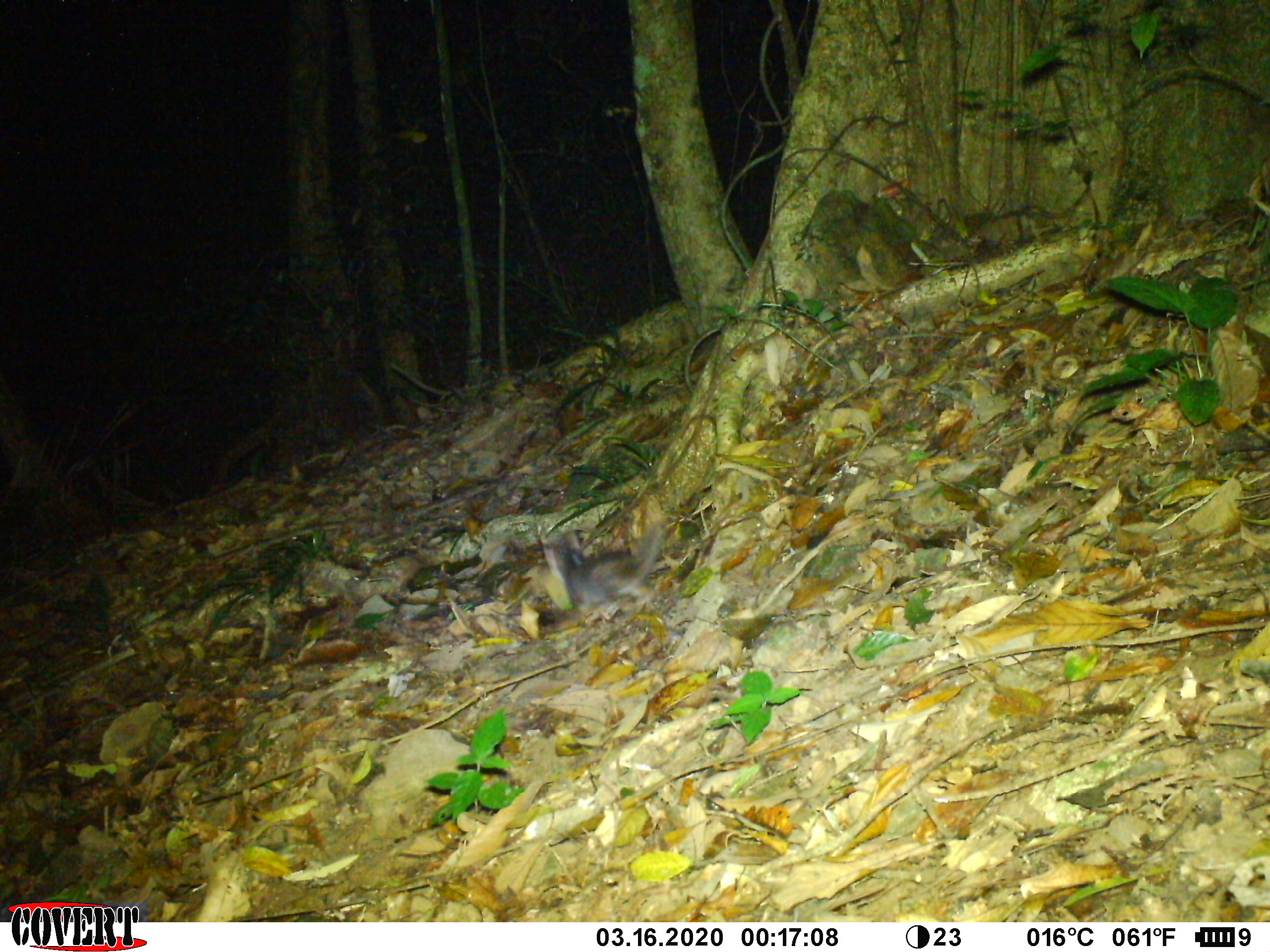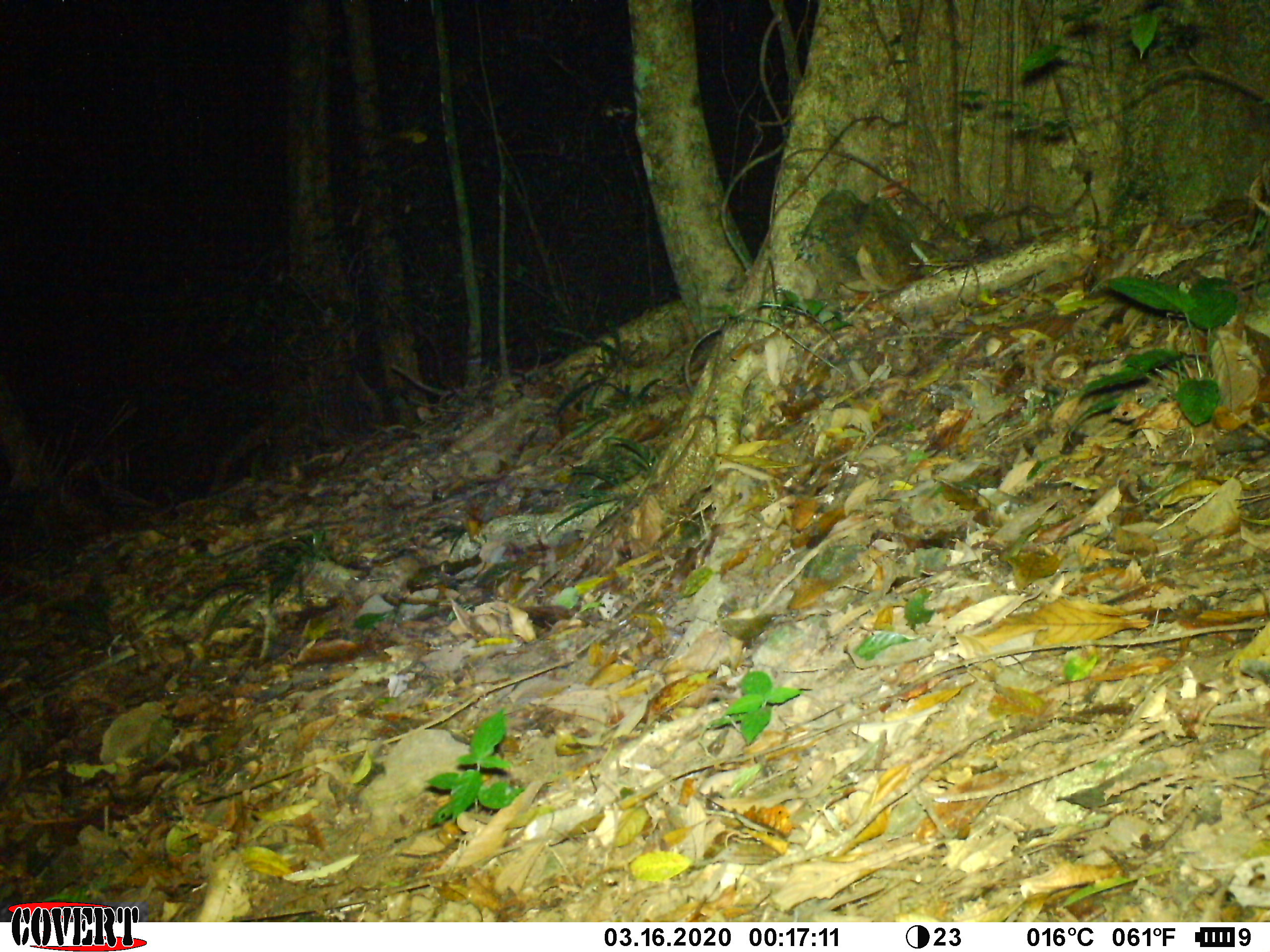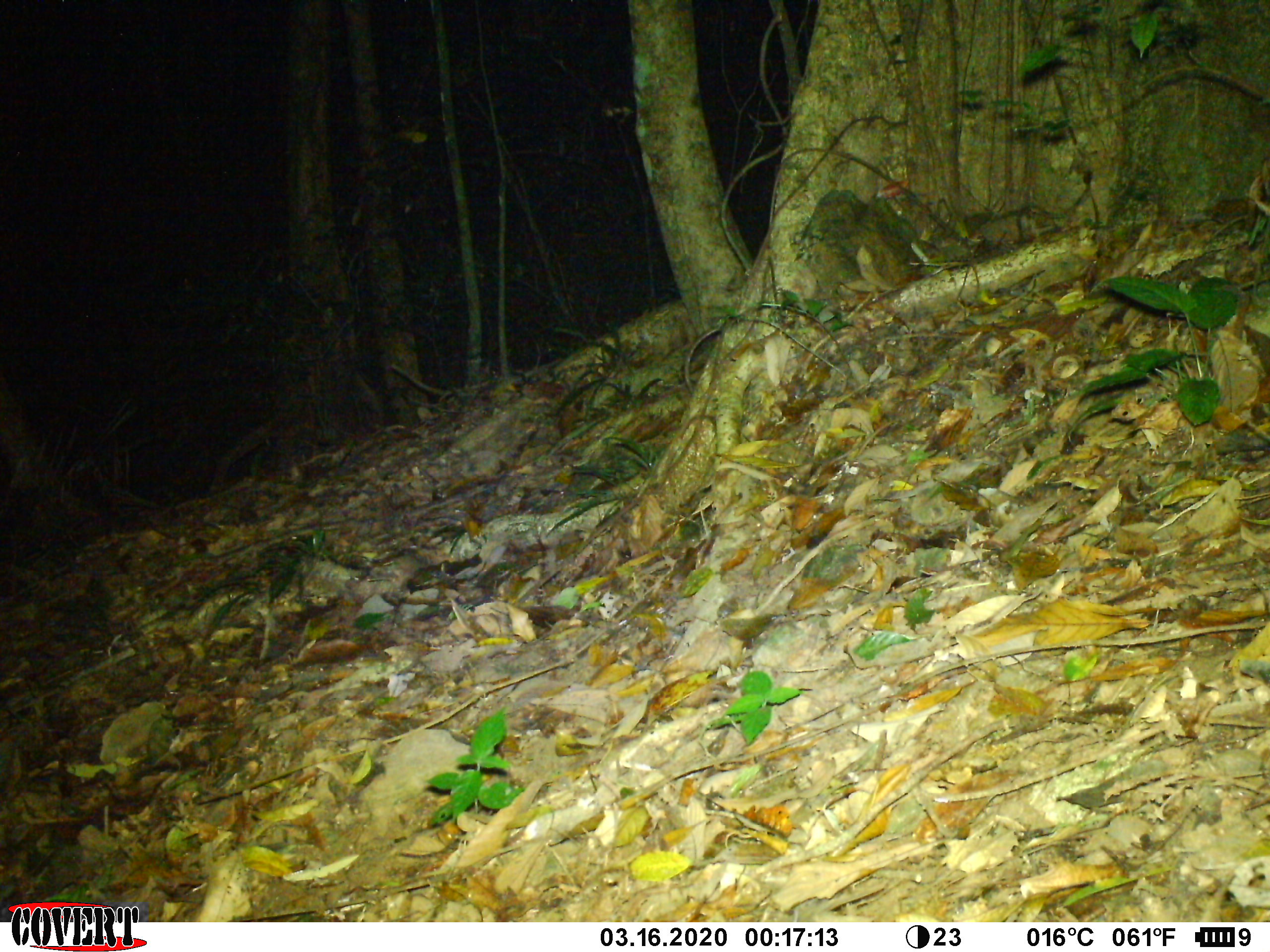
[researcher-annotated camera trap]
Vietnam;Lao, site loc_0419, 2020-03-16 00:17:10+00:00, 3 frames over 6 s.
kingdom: Animalia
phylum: Chordata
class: Mammalia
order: Carnivora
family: Mustelidae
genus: Melogale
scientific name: Melogale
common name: ferret badger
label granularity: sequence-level